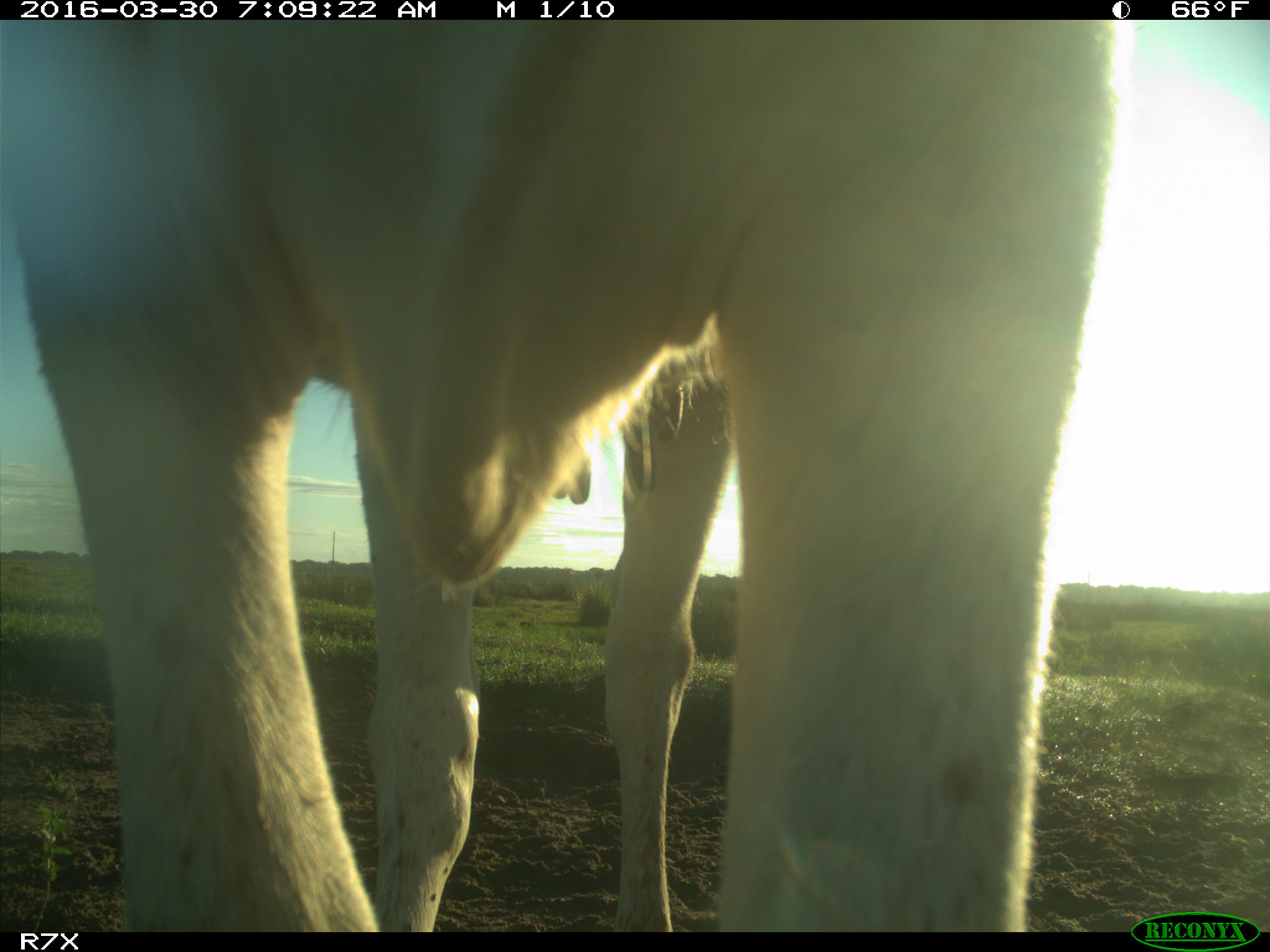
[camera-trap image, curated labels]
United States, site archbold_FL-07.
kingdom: Animalia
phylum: Chordata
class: Mammalia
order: Artiodactyla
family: Bovidae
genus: Bos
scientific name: Bos taurus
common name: domestic cow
Bos taurus (domestic cow).